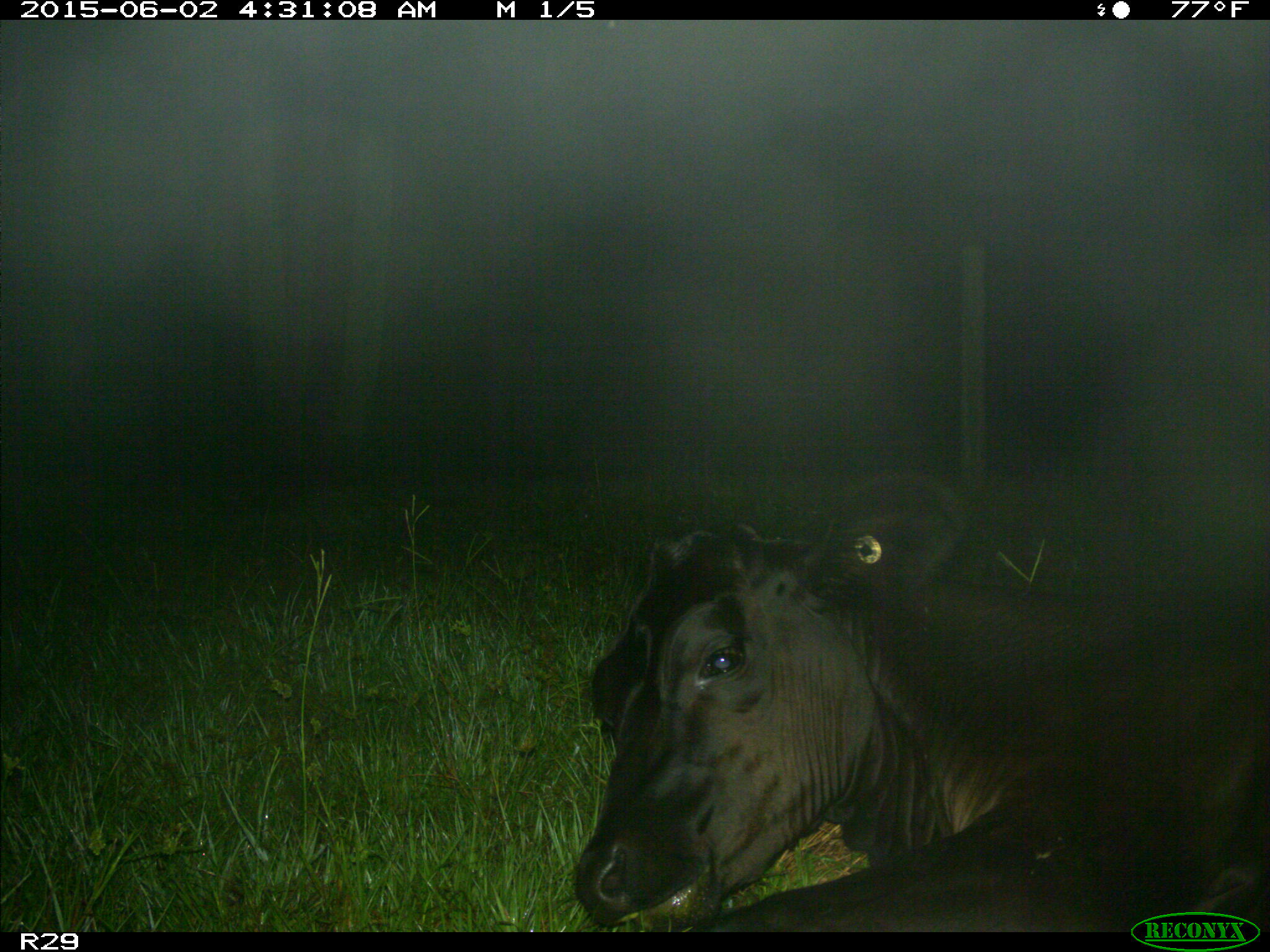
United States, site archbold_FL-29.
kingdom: Animalia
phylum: Chordata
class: Mammalia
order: Artiodactyla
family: Bovidae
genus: Bos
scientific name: Bos taurus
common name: domestic cow